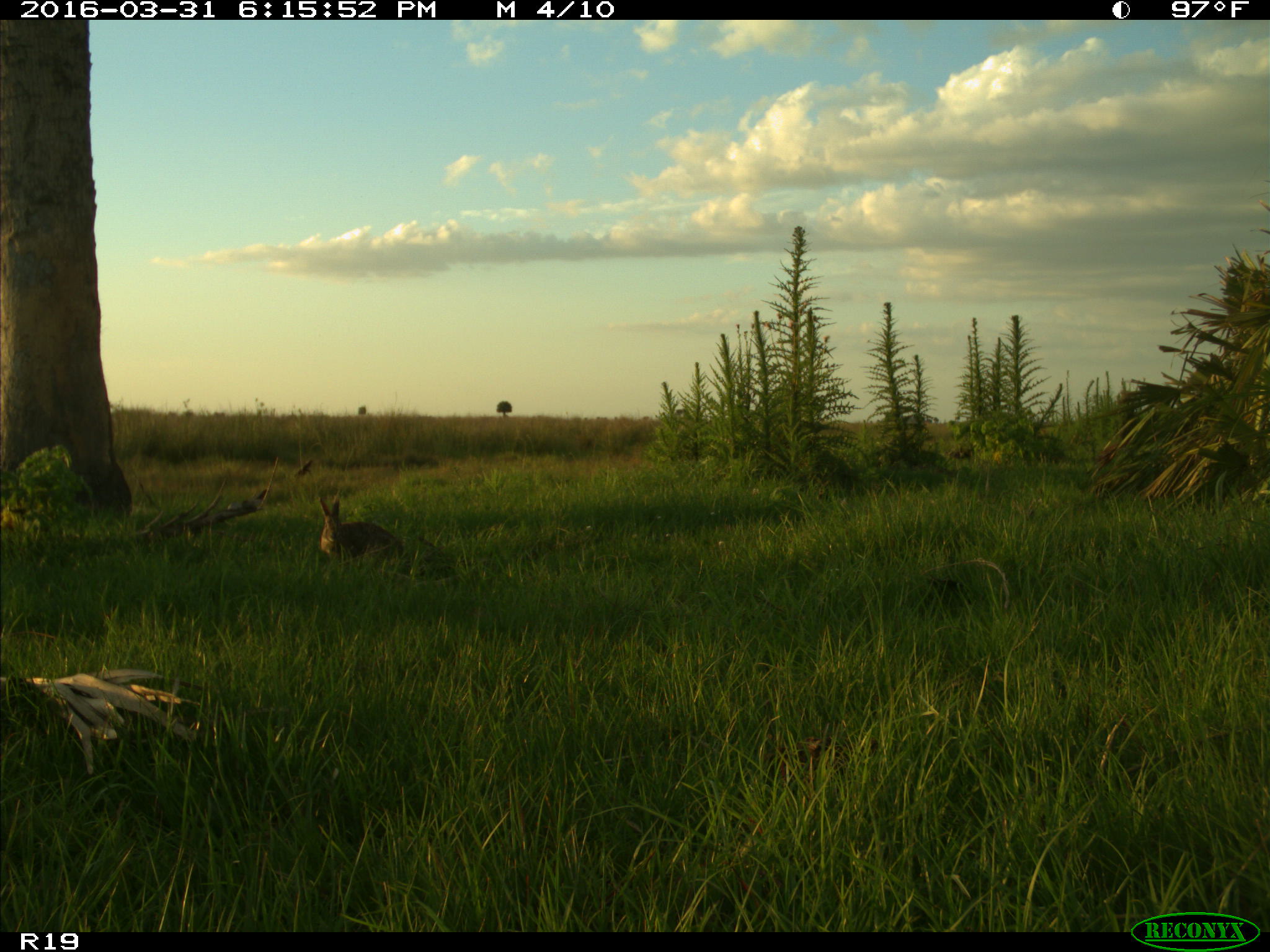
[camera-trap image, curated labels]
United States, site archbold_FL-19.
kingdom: Animalia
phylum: Chordata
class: Mammalia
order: Lagomorpha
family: Leporidae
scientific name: Leporidae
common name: rabbits and hares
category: unidentified rabbit